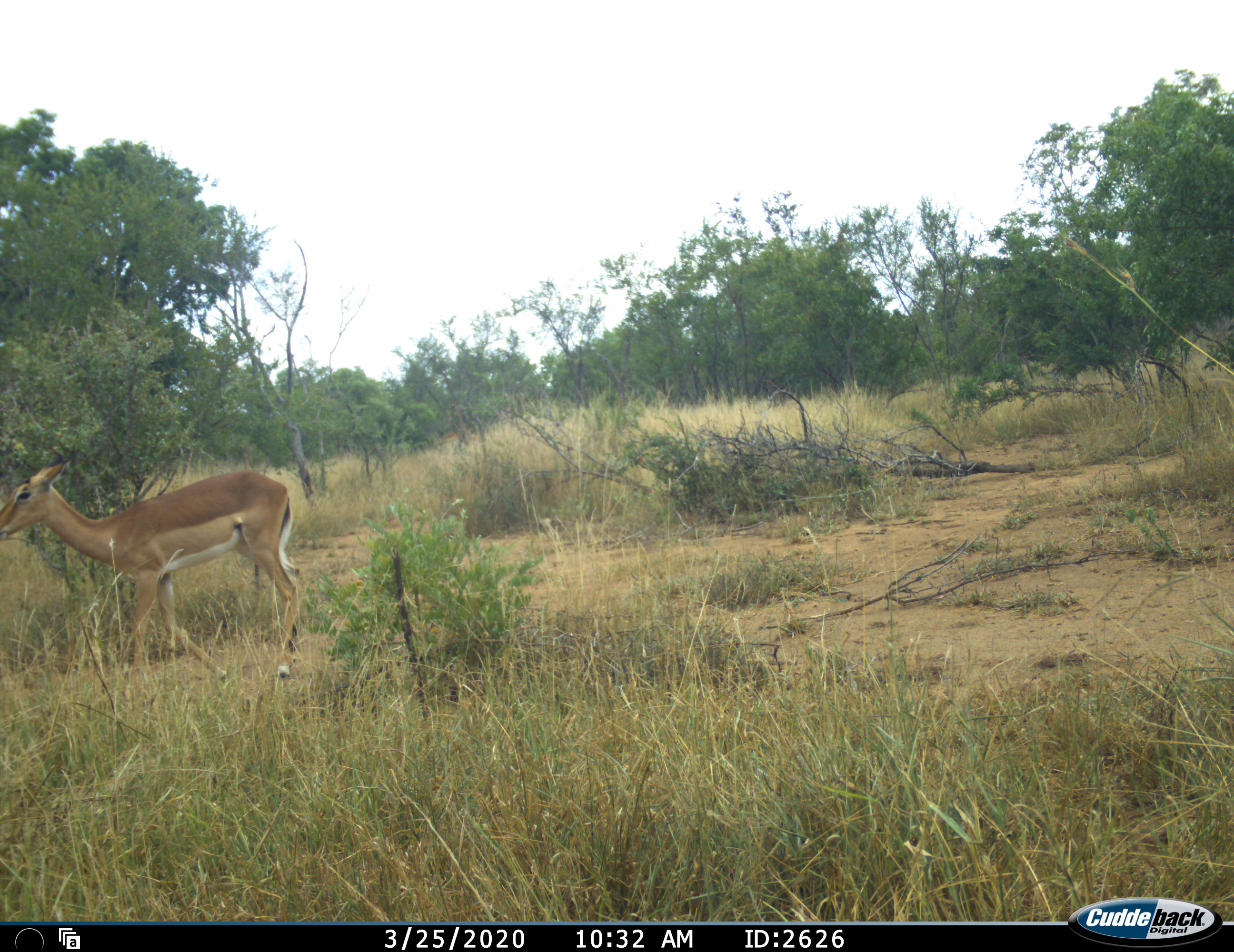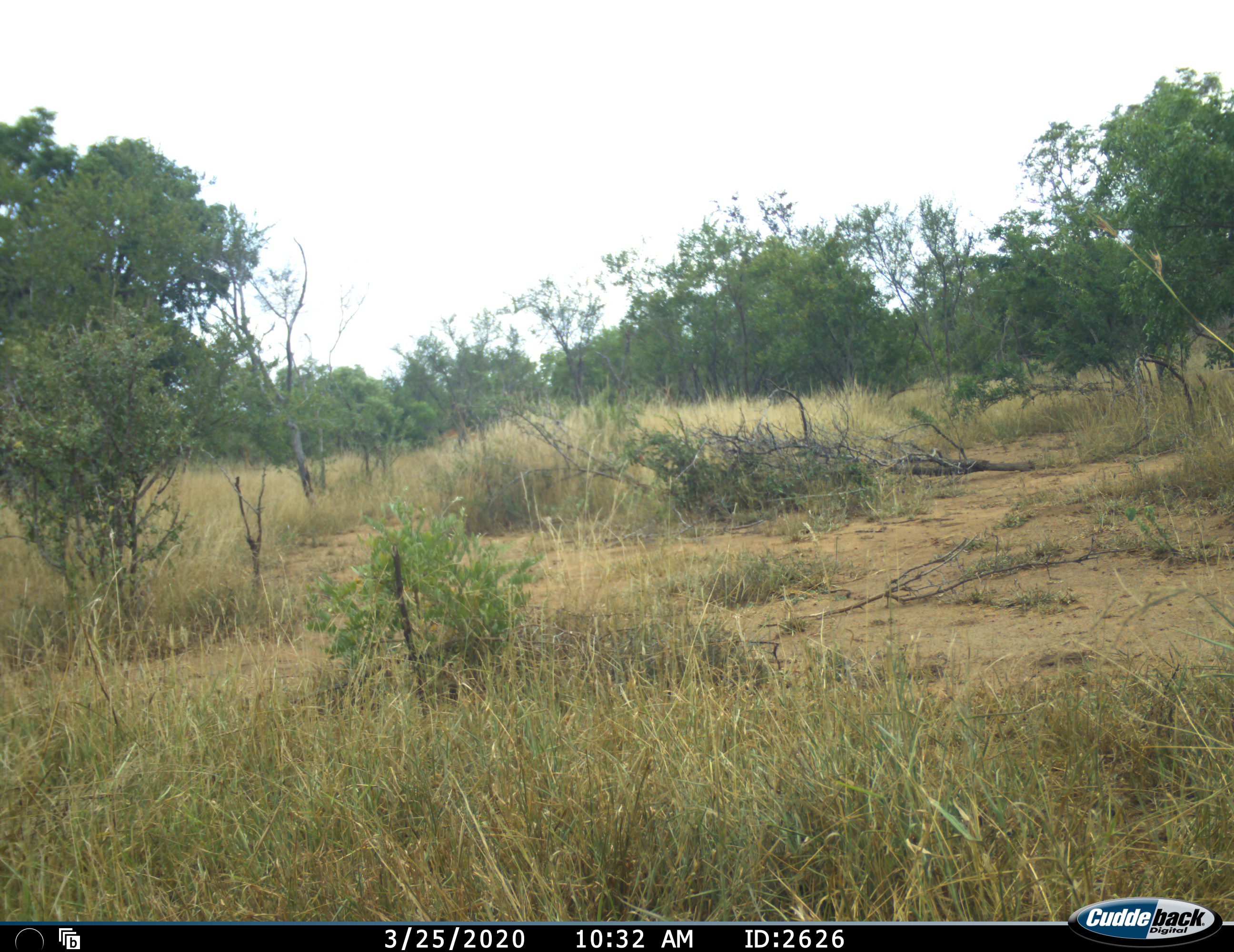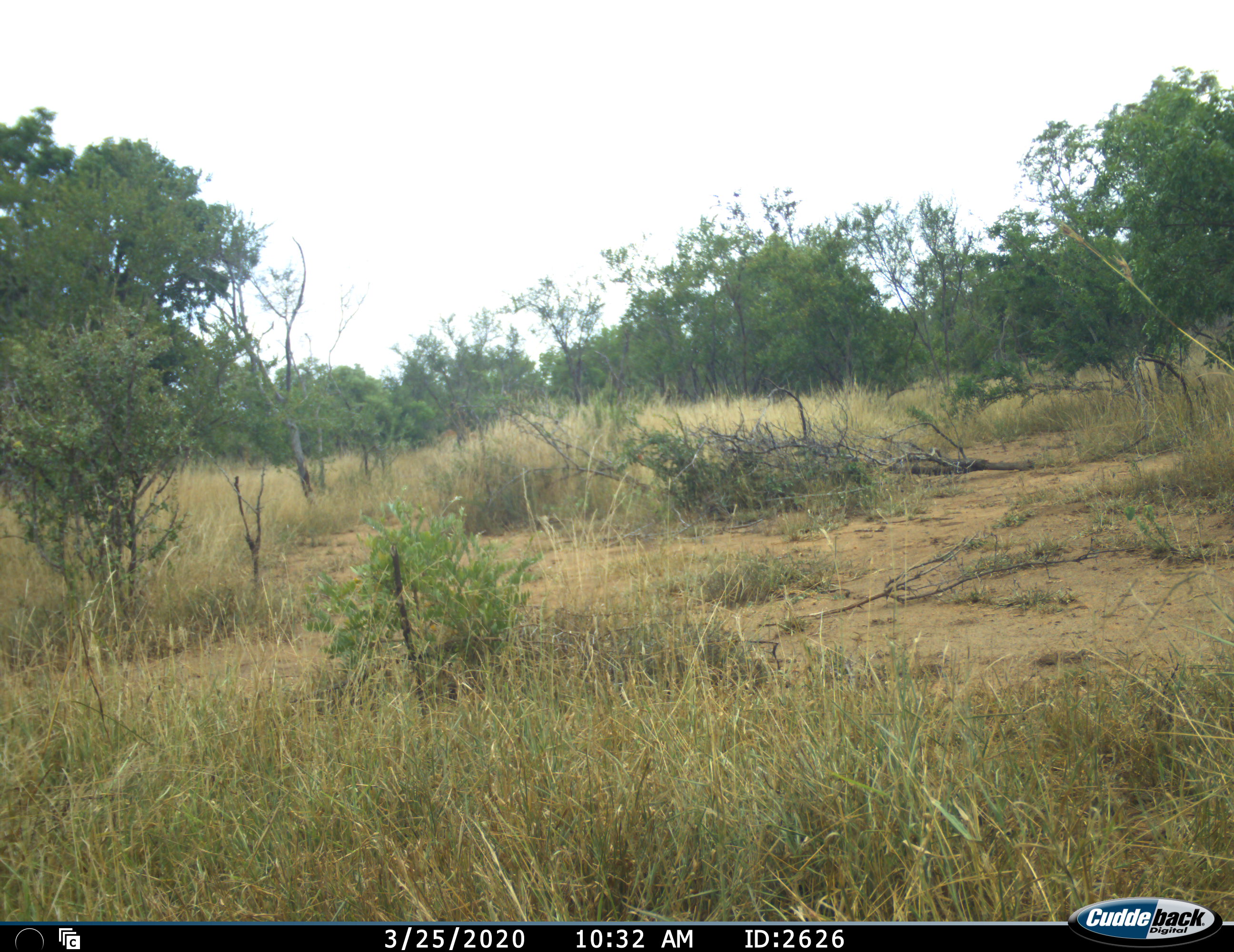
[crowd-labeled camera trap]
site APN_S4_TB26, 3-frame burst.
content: unidentified animal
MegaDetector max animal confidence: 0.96